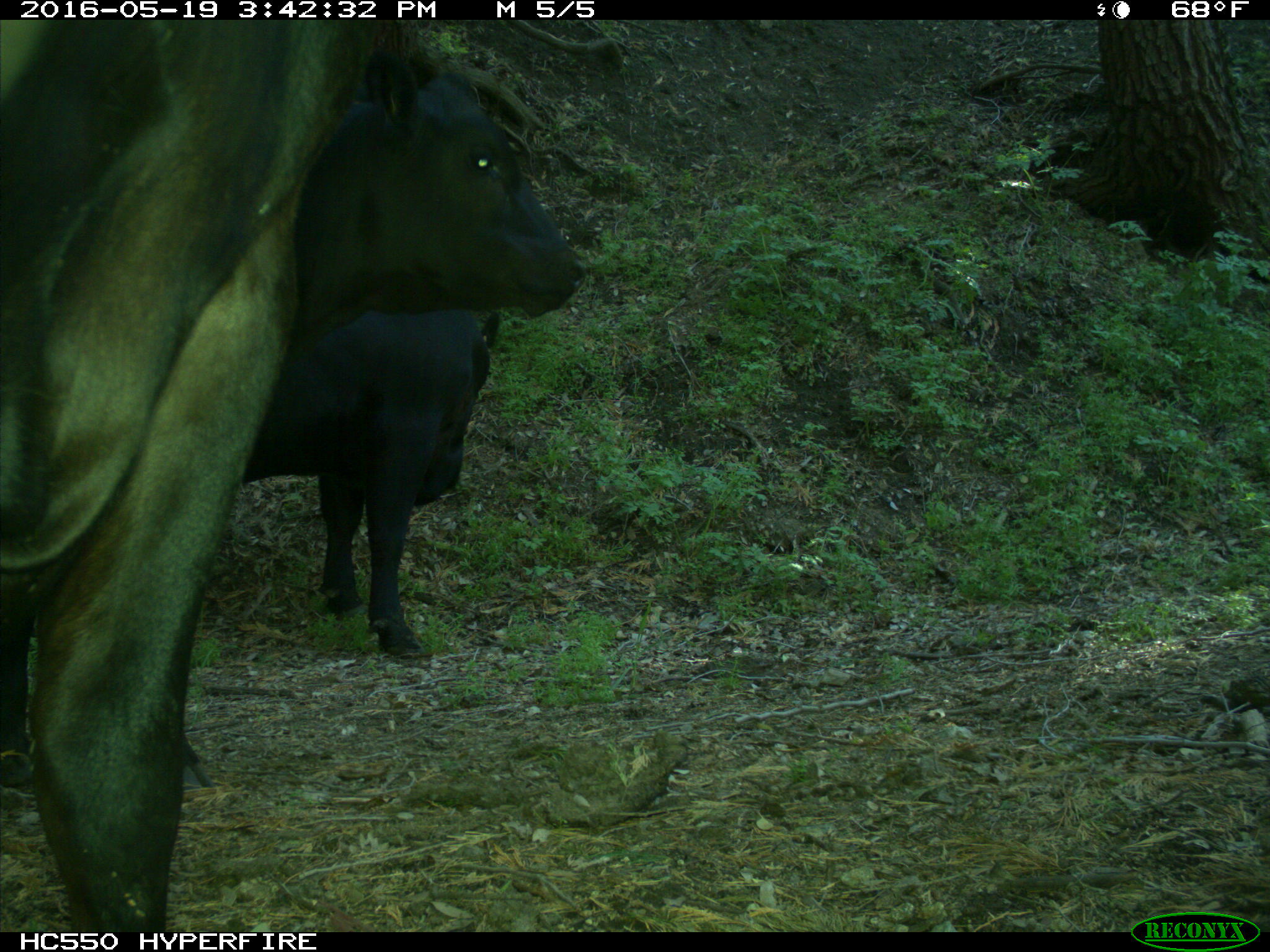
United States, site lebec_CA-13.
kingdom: Animalia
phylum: Chordata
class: Mammalia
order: Artiodactyla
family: Bovidae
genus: Bos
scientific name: Bos taurus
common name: domestic cow